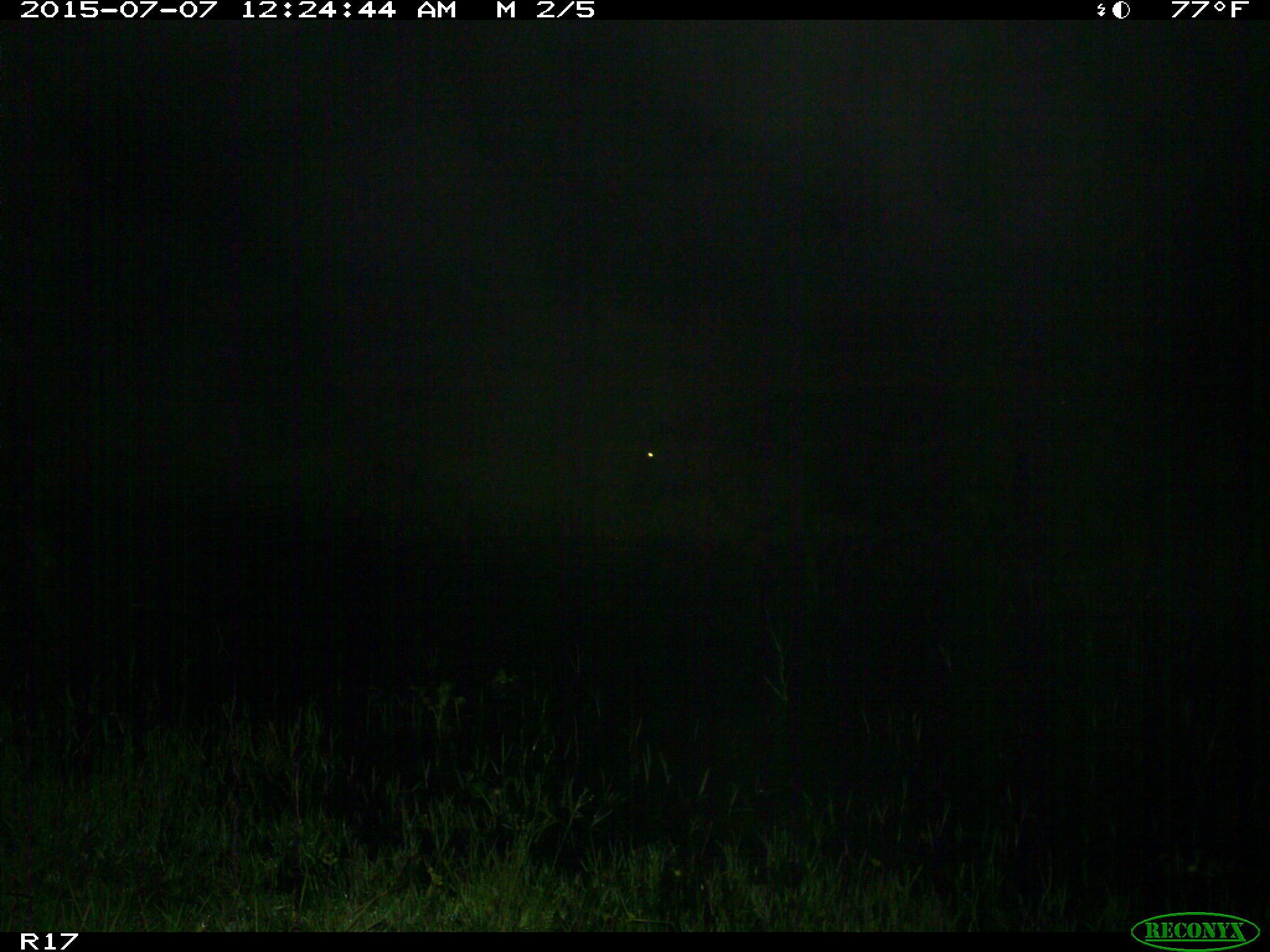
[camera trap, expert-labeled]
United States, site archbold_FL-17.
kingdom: Animalia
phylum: Chordata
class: Mammalia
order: Artiodactyla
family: Bovidae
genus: Bos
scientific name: Bos taurus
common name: domestic cow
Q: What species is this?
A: Bos taurus (domestic cow).